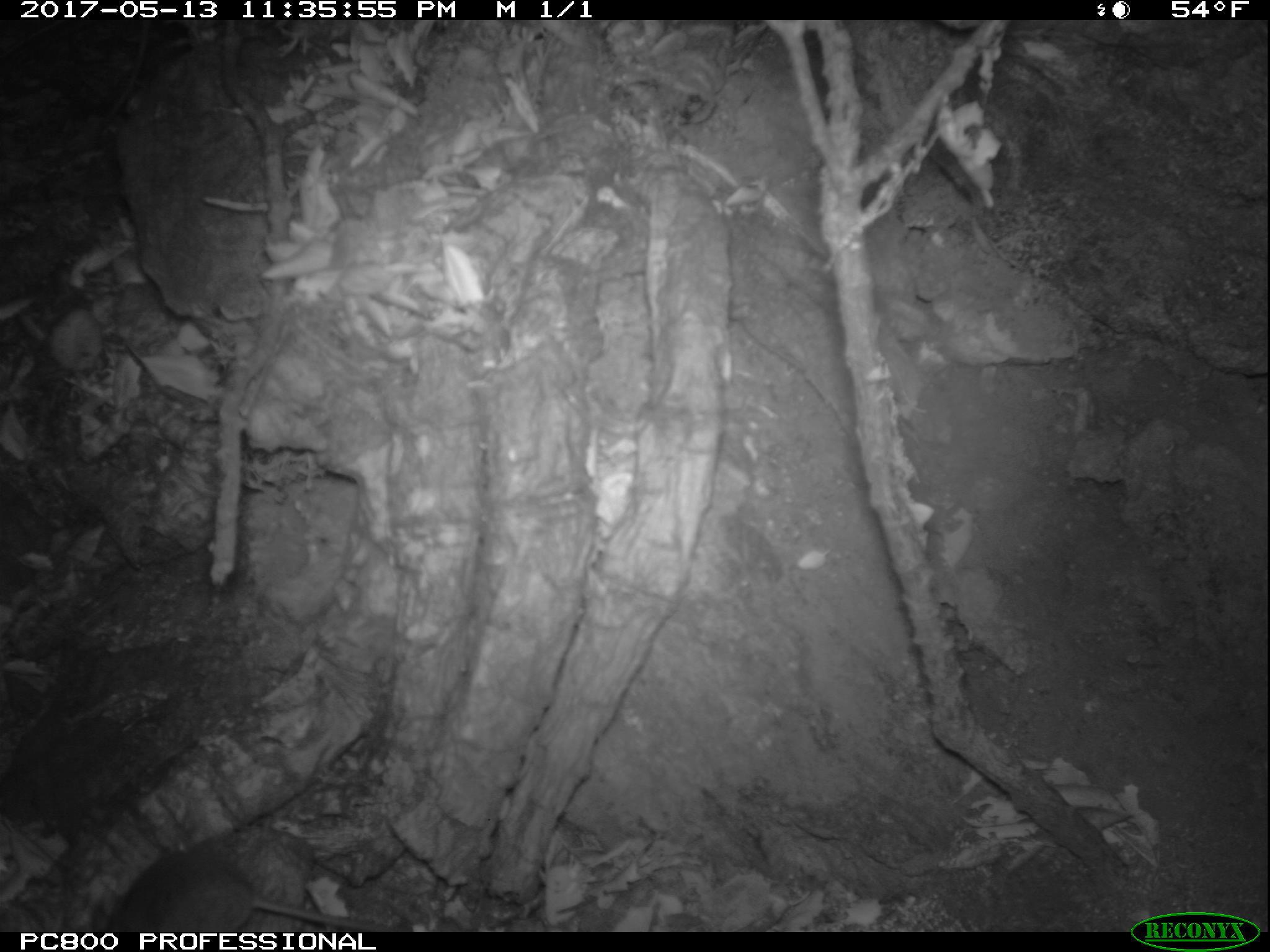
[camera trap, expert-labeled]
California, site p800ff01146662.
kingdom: Animalia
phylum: Chordata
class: Mammalia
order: Rodentia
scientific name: Rodentia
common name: rodent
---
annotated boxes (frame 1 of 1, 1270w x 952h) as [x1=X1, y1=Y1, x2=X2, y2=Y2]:
rodent: [x1=88, y1=857, x2=412, y2=932]